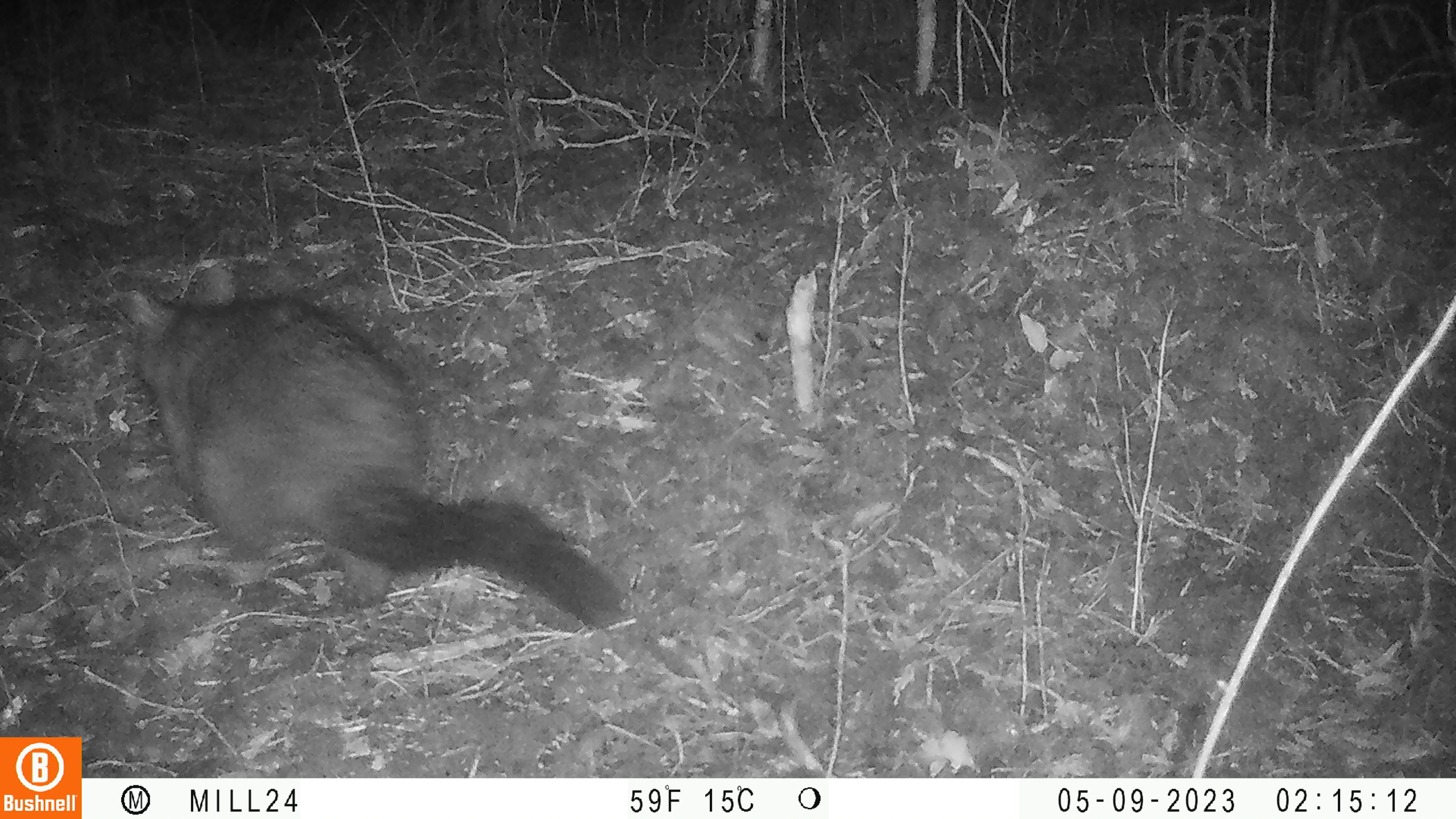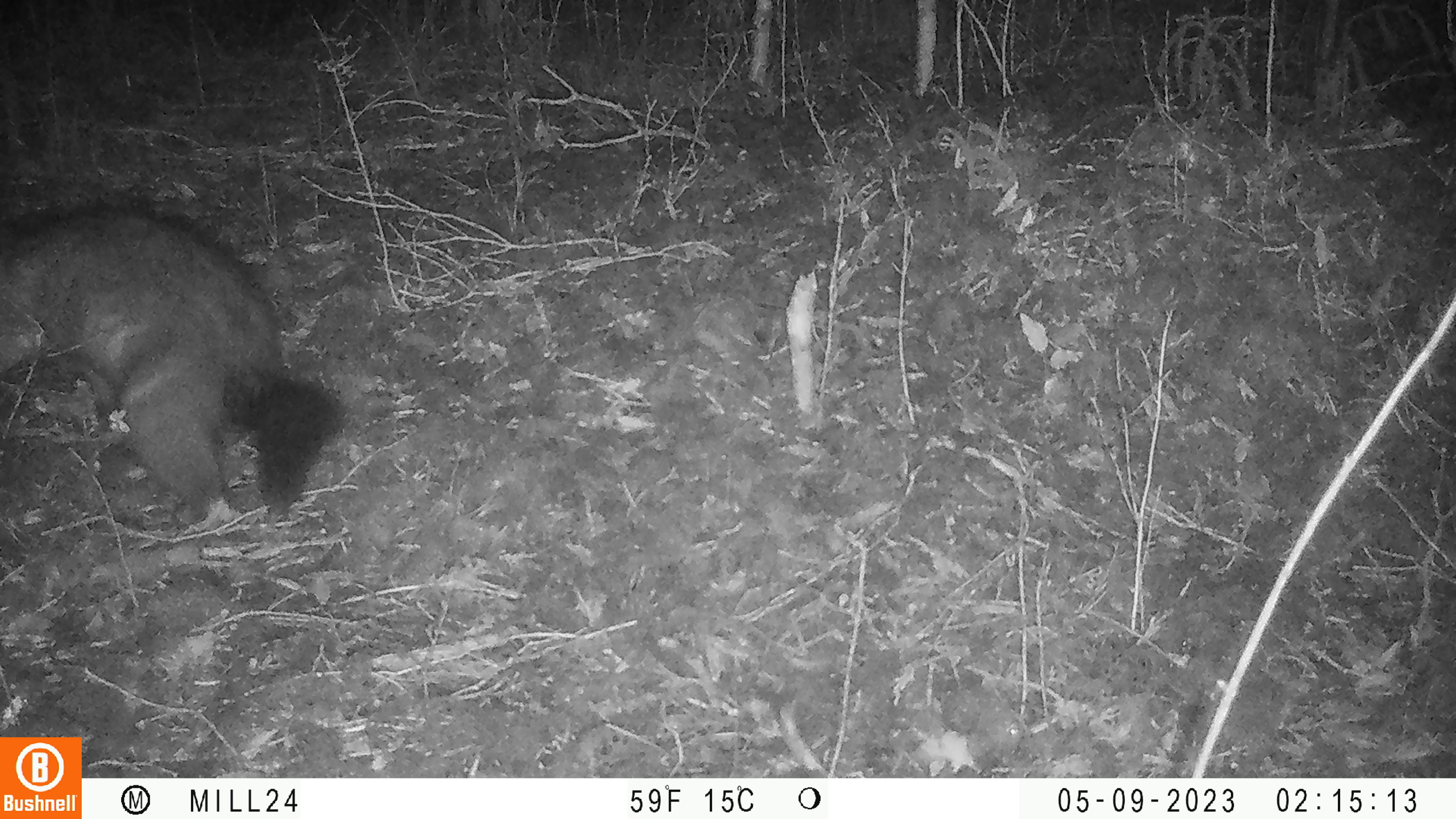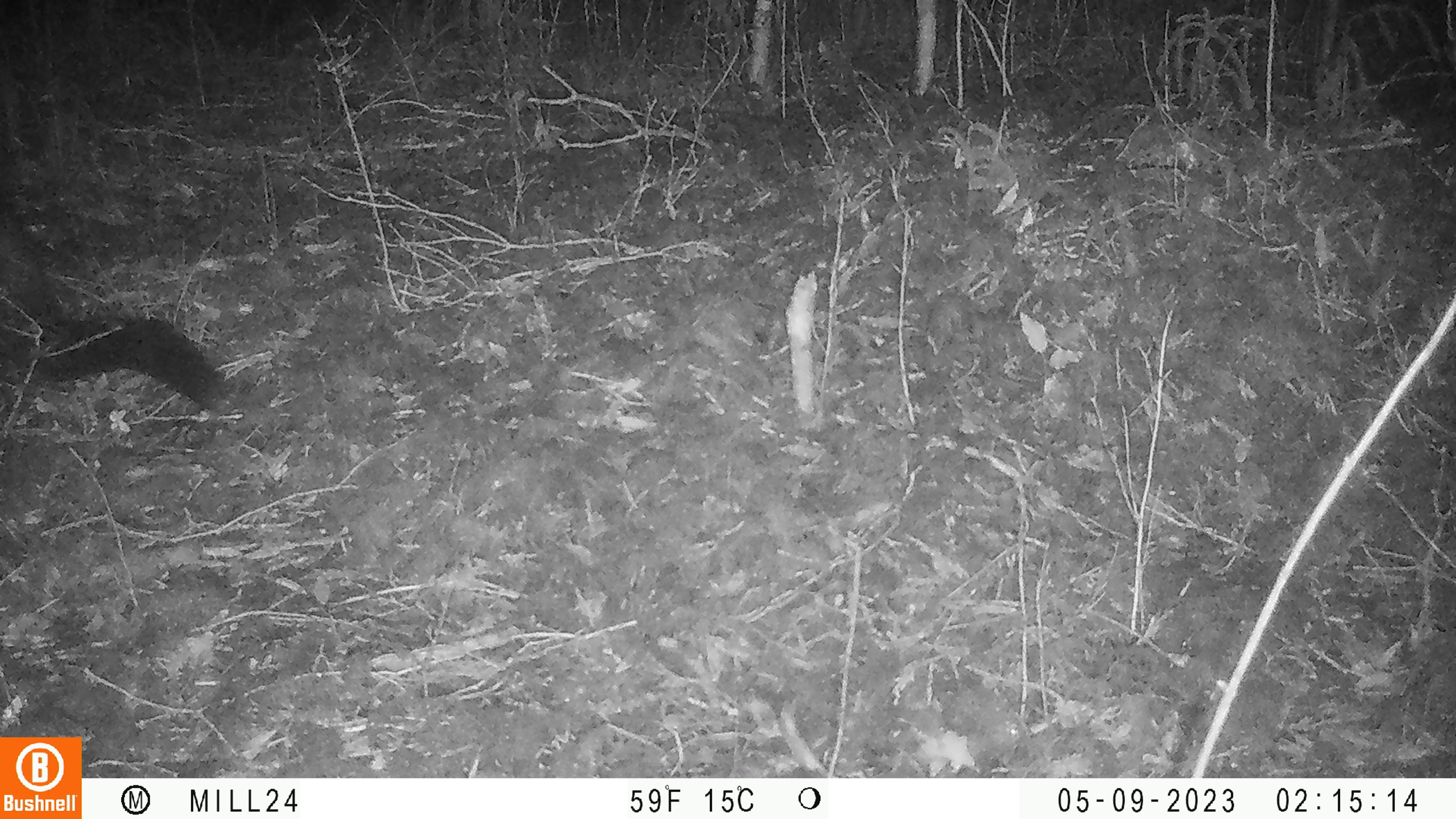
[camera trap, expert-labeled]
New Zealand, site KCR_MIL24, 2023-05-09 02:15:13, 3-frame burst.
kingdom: Animalia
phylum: Chordata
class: Mammalia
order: Diprotodontia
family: Phalangeridae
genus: Trichosurus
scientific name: Trichosurus vulpecula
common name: common brushtail possum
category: possum